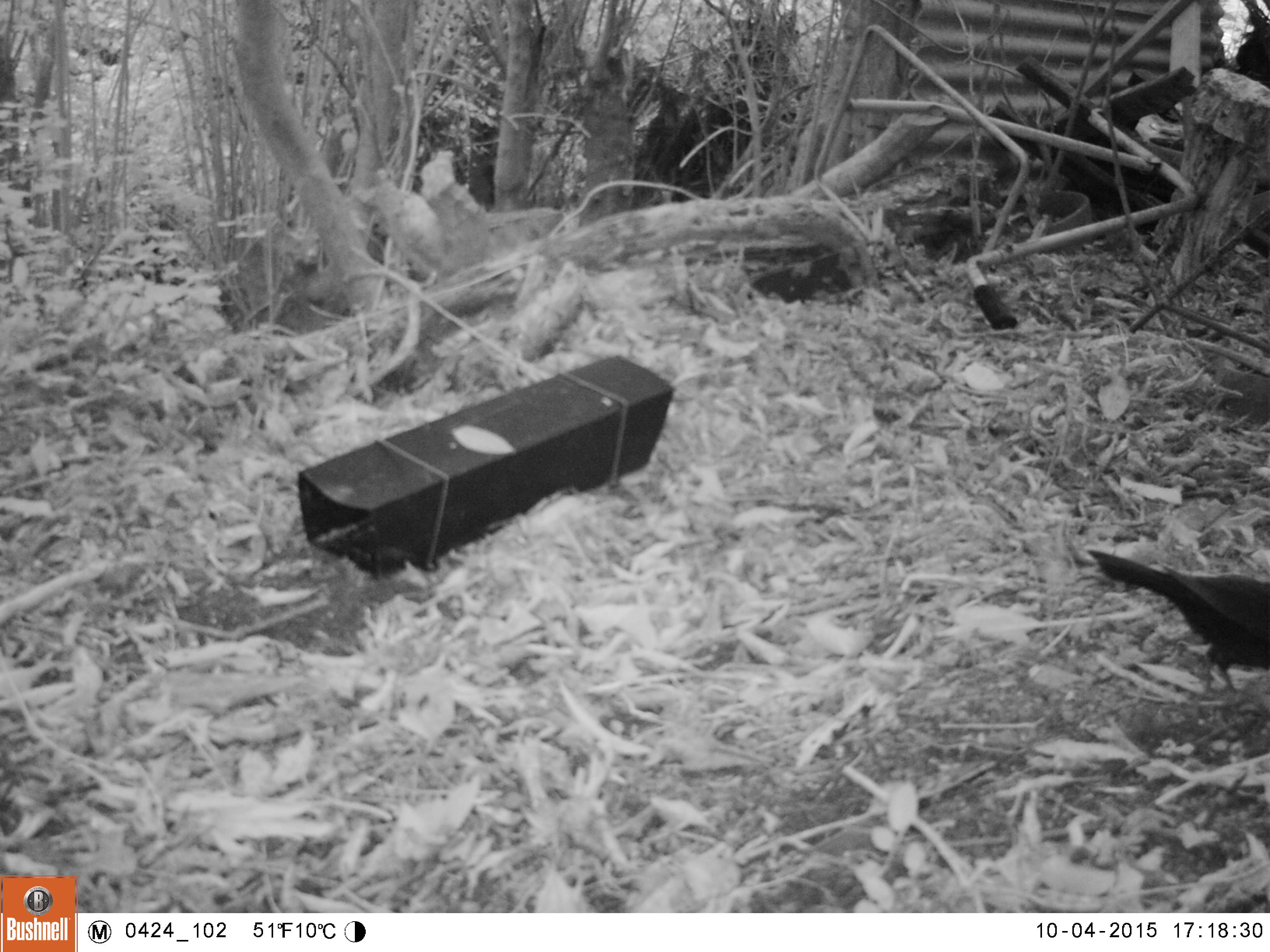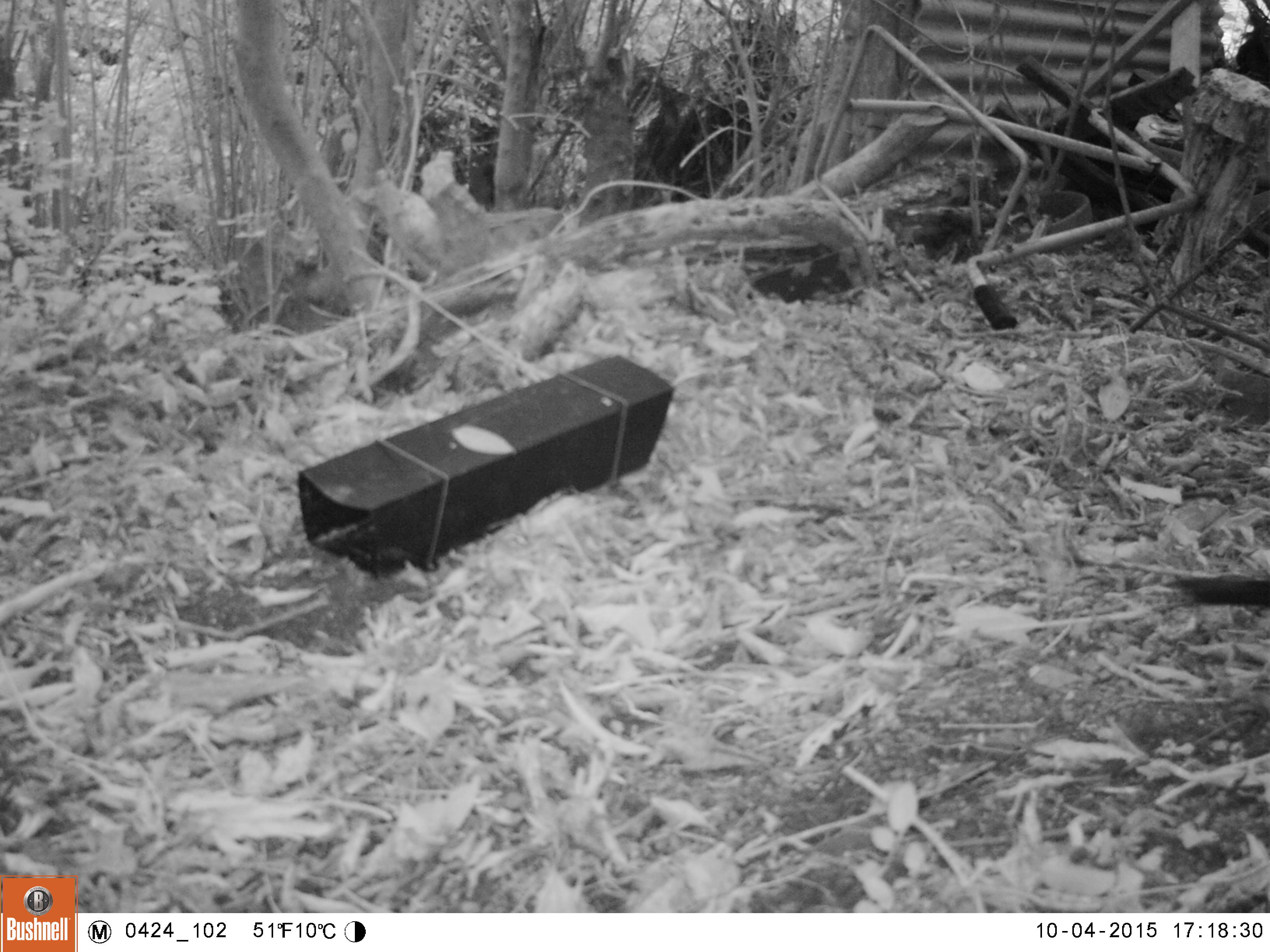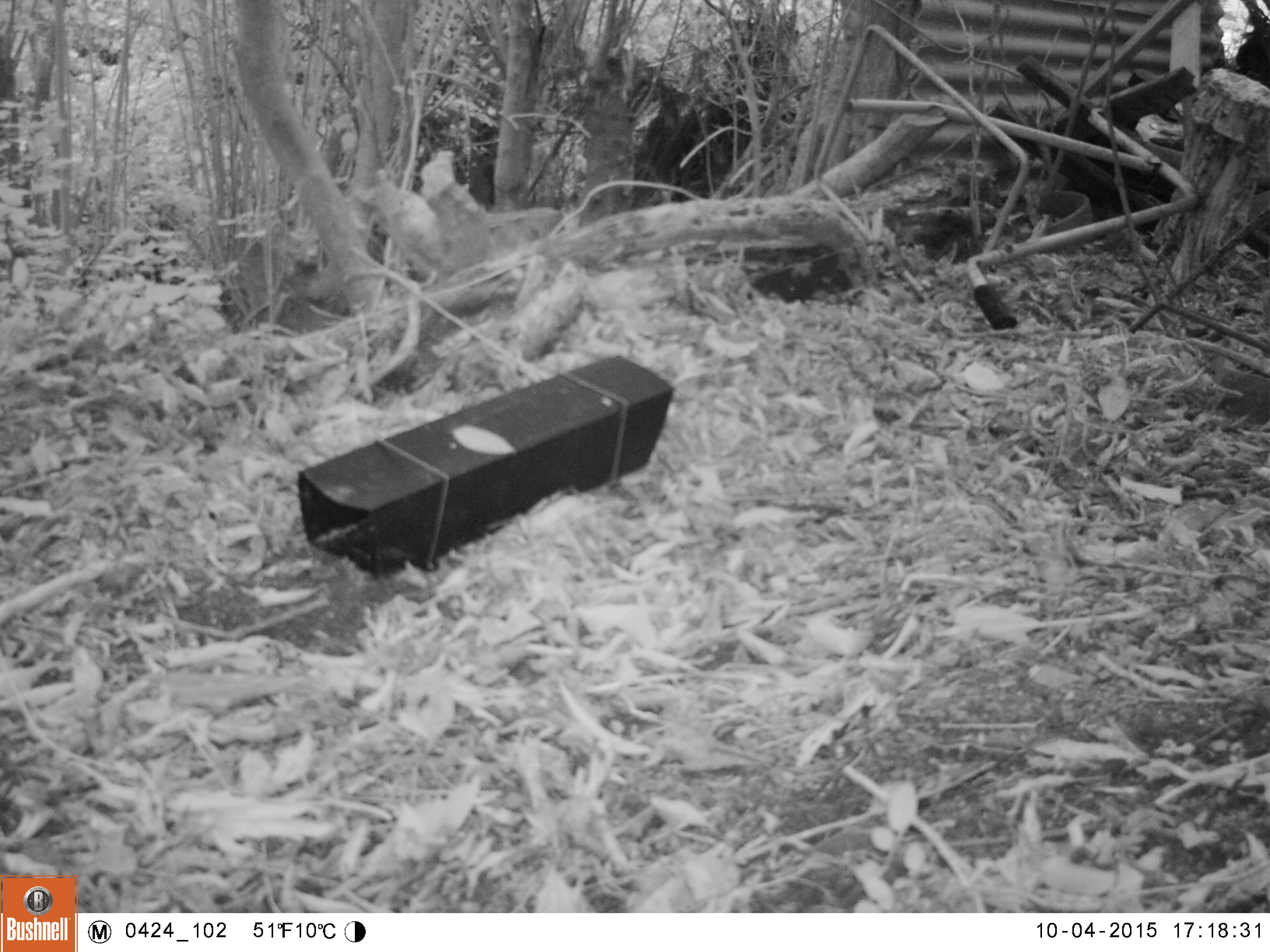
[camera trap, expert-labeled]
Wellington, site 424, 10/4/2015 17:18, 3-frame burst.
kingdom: Animalia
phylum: Chordata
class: Aves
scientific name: Aves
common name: bird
Bird (Aves).